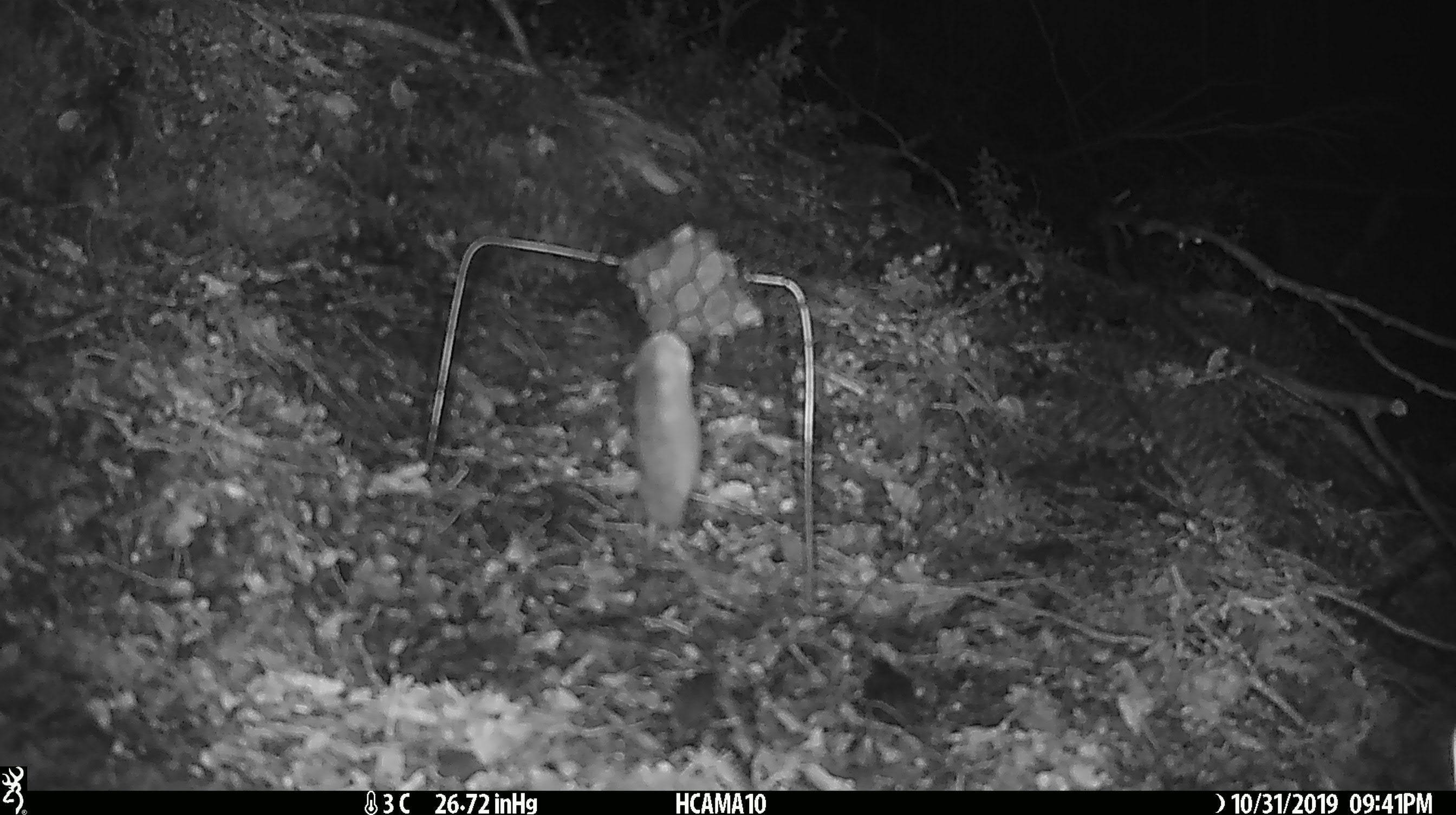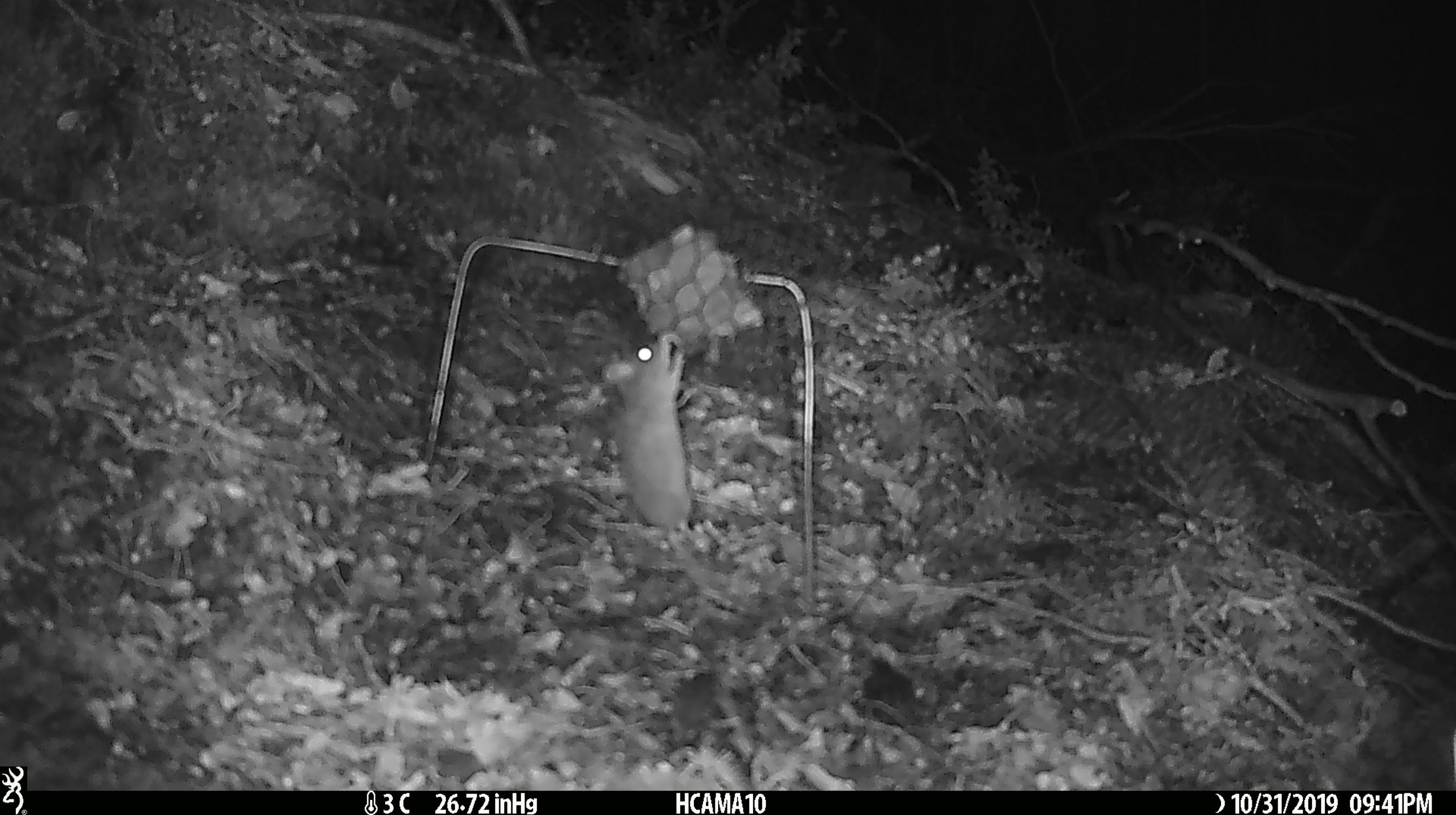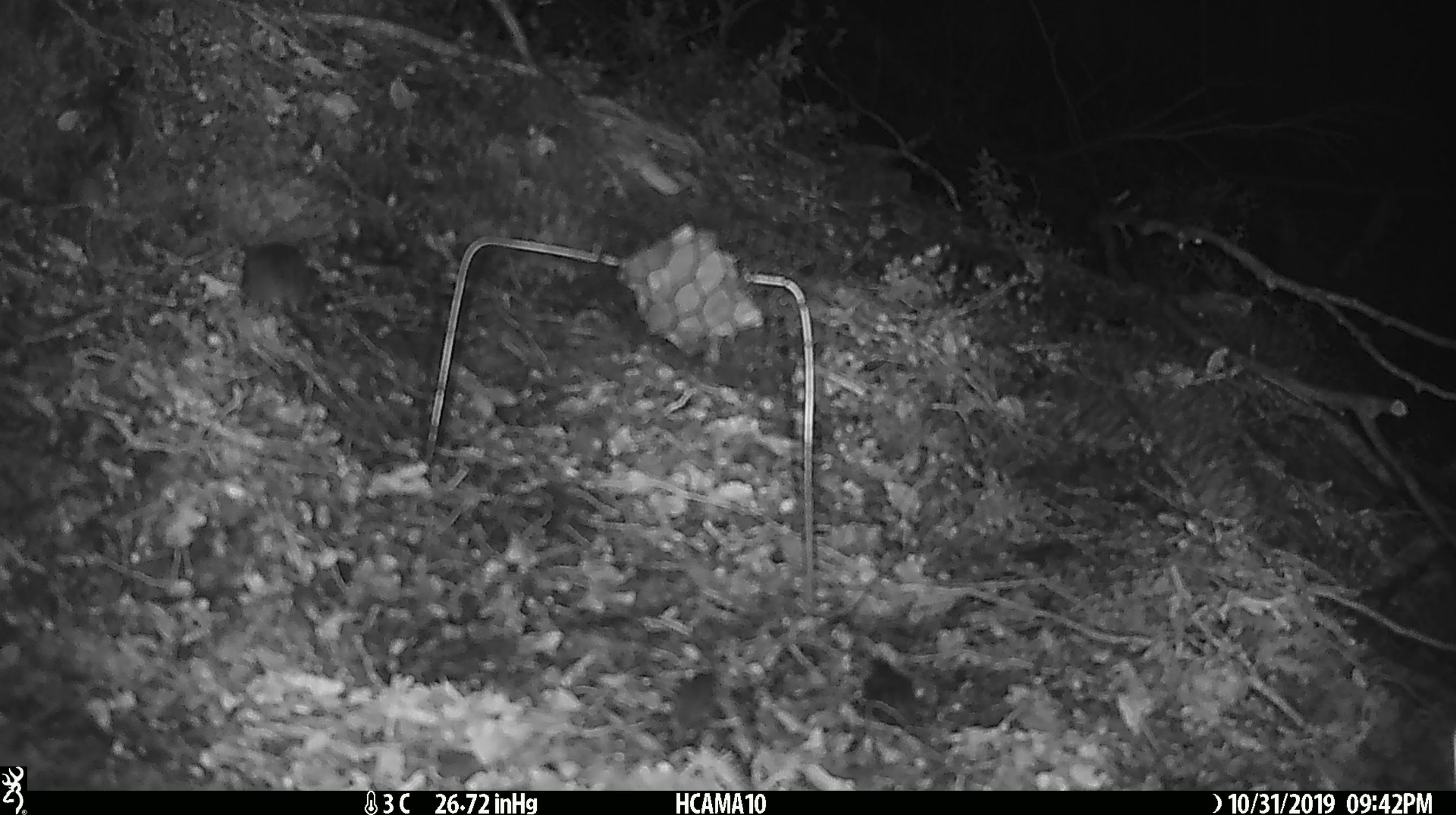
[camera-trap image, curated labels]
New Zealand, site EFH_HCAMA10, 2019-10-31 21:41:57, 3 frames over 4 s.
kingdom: Animalia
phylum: Chordata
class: Mammalia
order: Rodentia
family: Muridae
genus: Mus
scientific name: Mus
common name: mouse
Mouse (Mus).